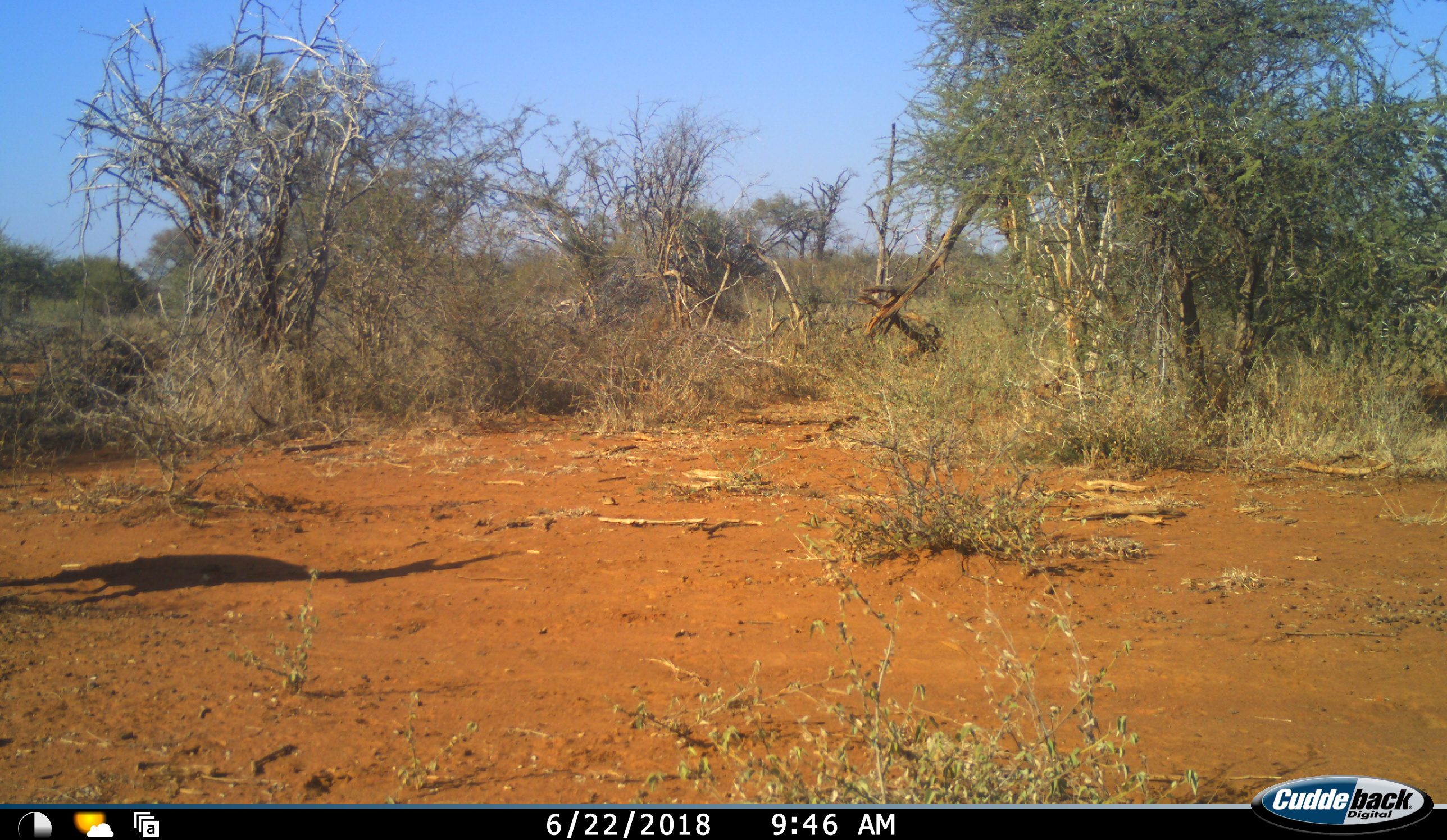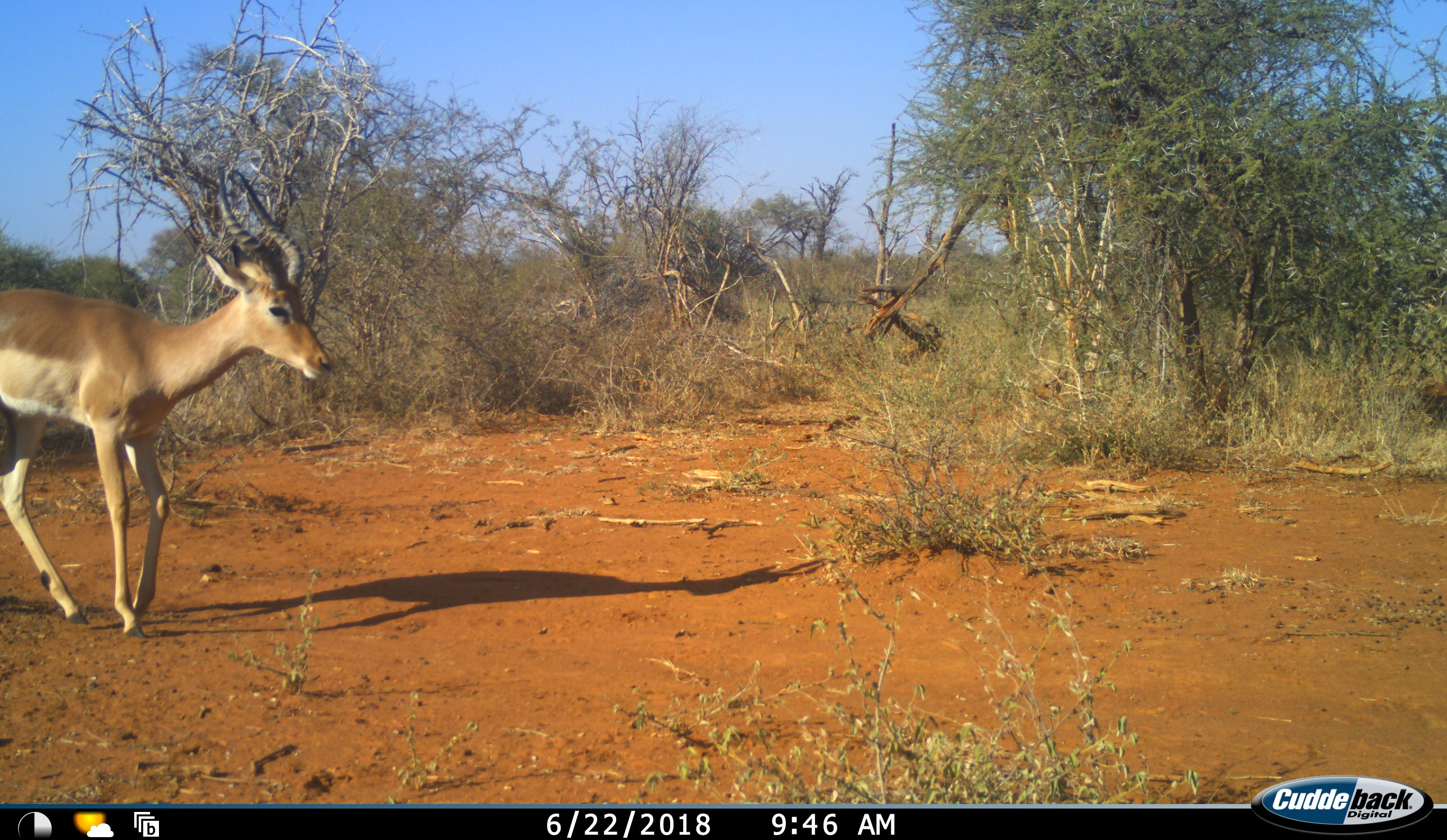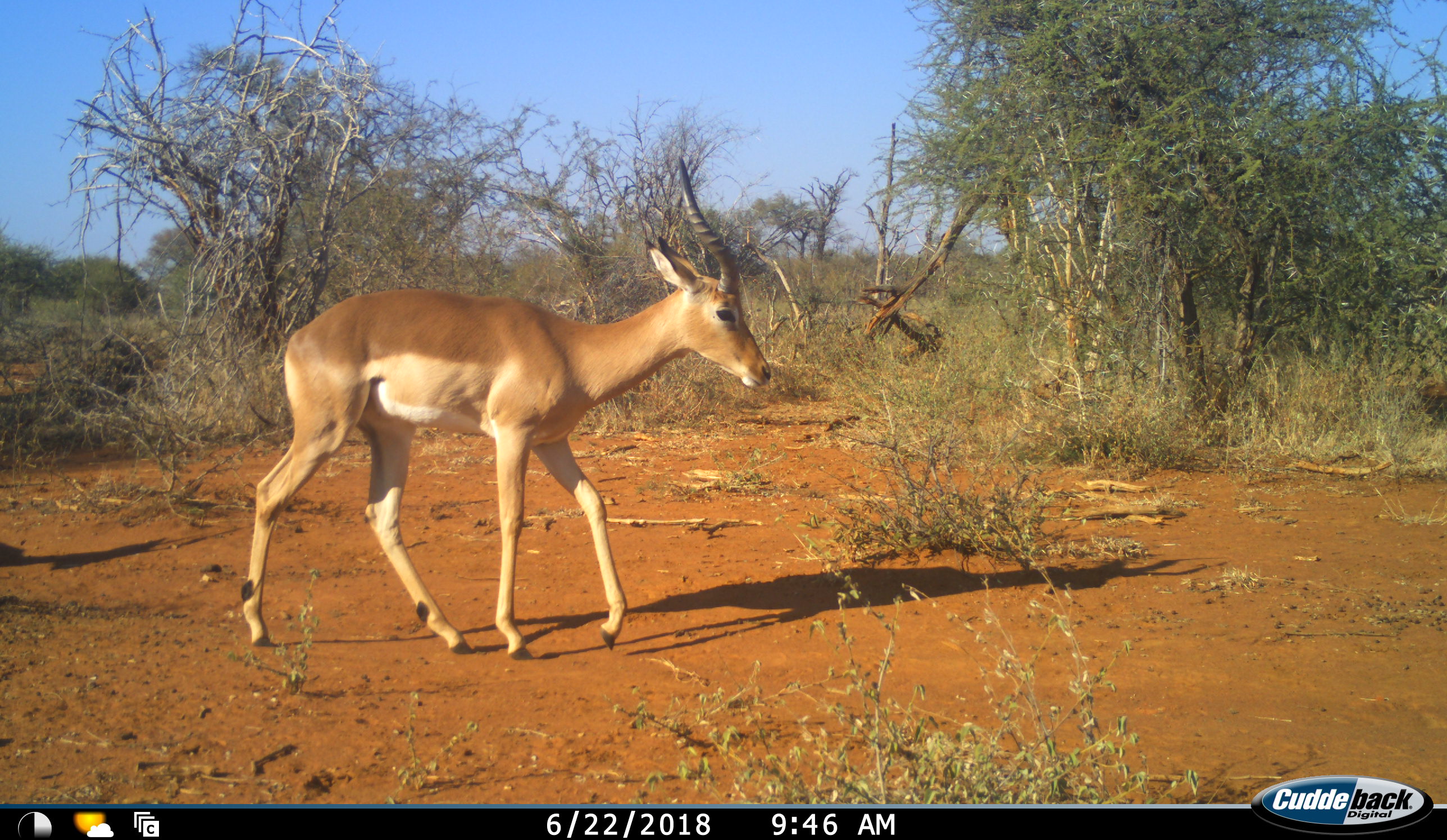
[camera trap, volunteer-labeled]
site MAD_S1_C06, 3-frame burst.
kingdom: Animalia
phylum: Chordata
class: Mammalia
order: Artiodactyla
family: Bovidae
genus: Aepyceros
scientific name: Aepyceros melampus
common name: impala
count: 1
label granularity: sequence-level